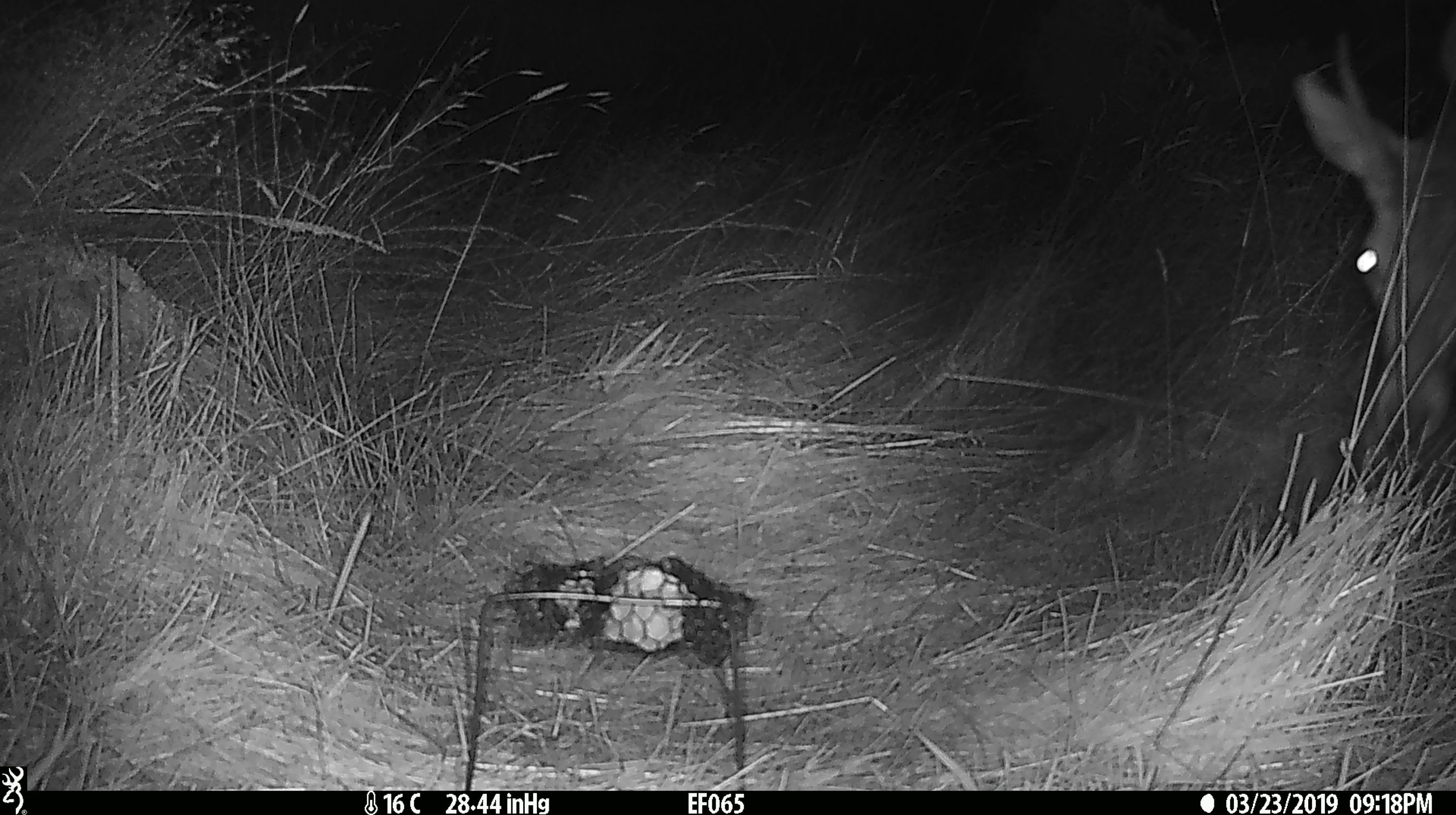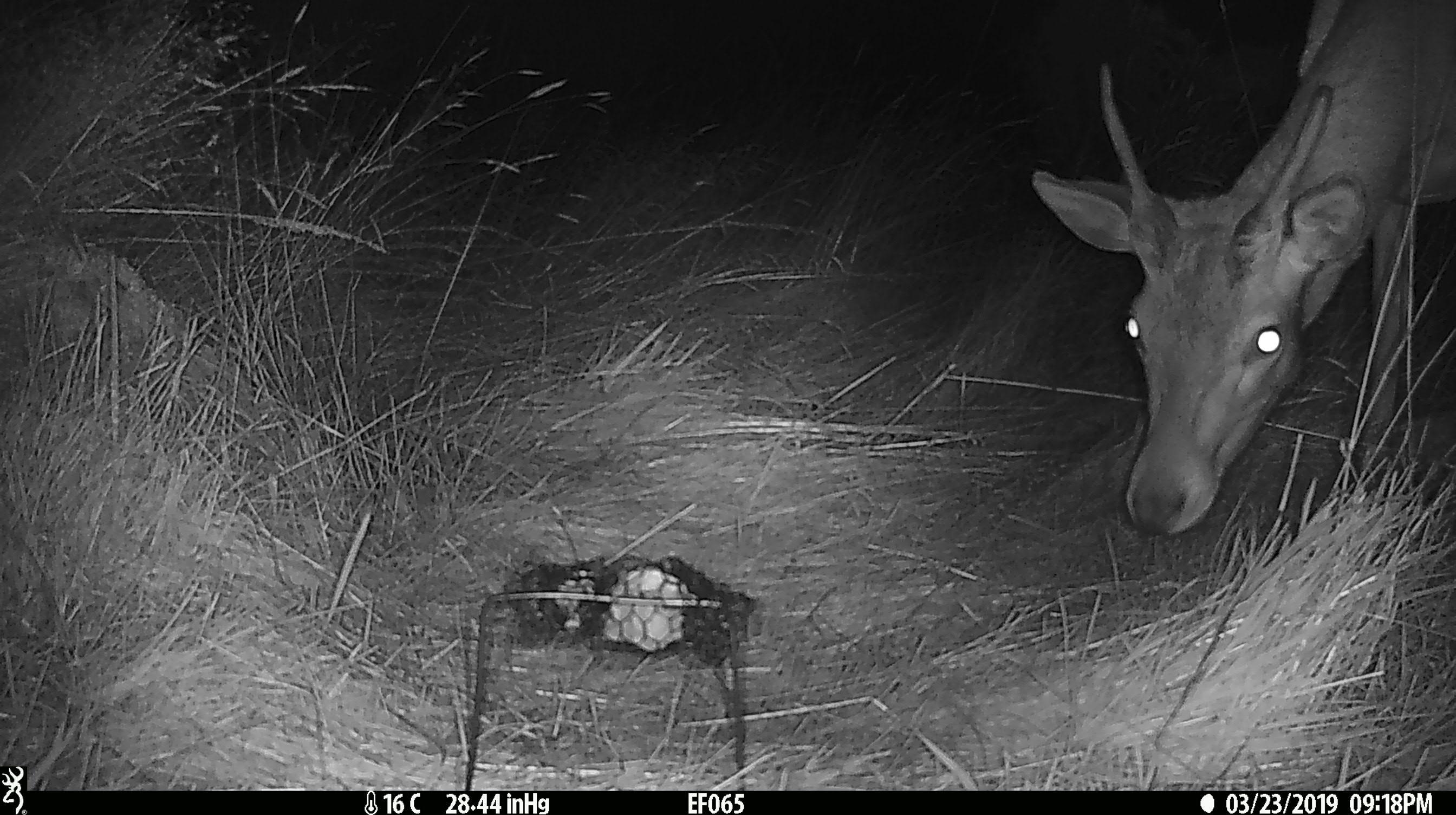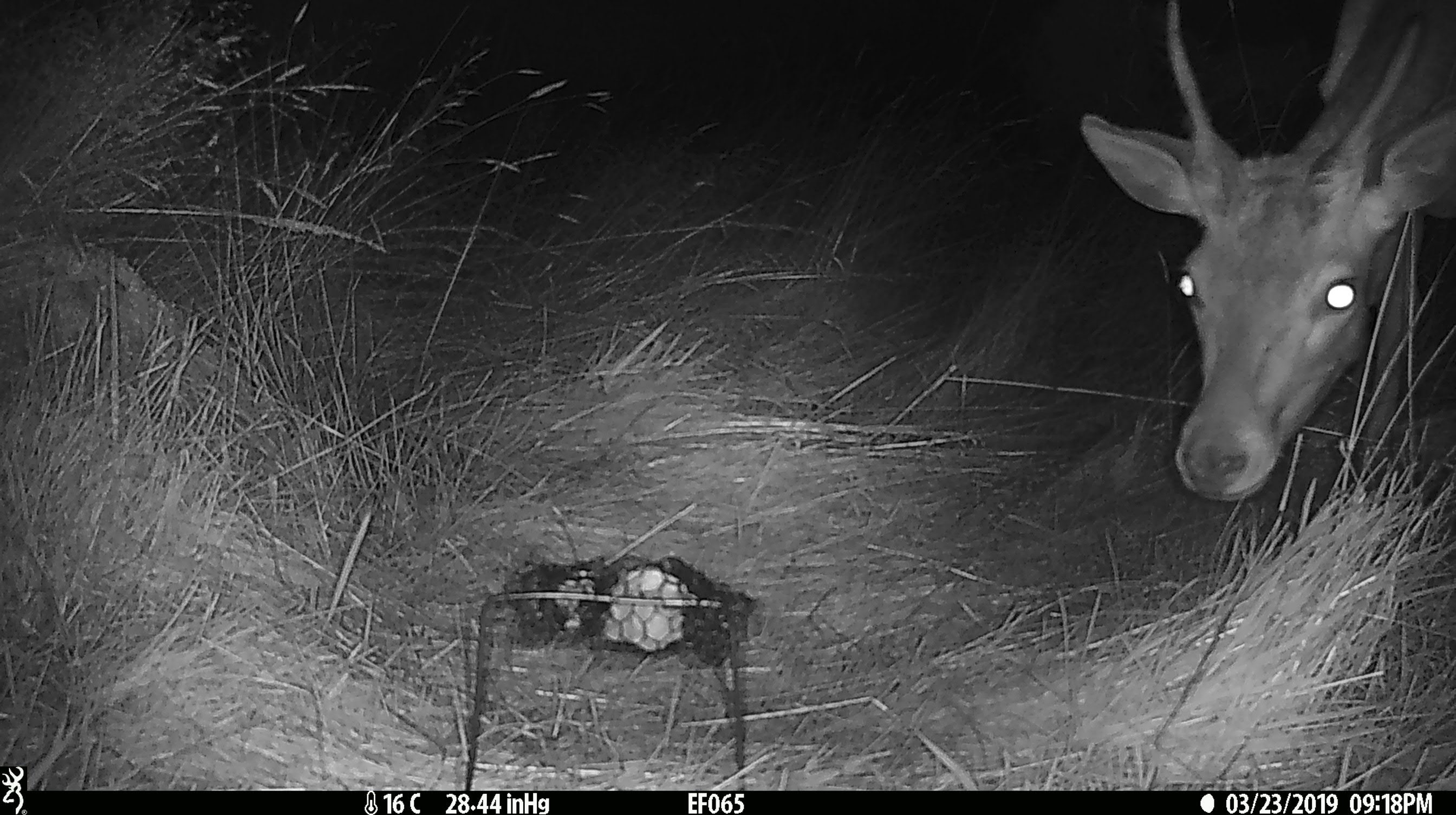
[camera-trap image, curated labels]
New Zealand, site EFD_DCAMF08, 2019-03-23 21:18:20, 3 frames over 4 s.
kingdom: Animalia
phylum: Chordata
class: Mammalia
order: Artiodactyla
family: Cervidae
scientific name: Cervidae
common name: deer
Deer (Cervidae).